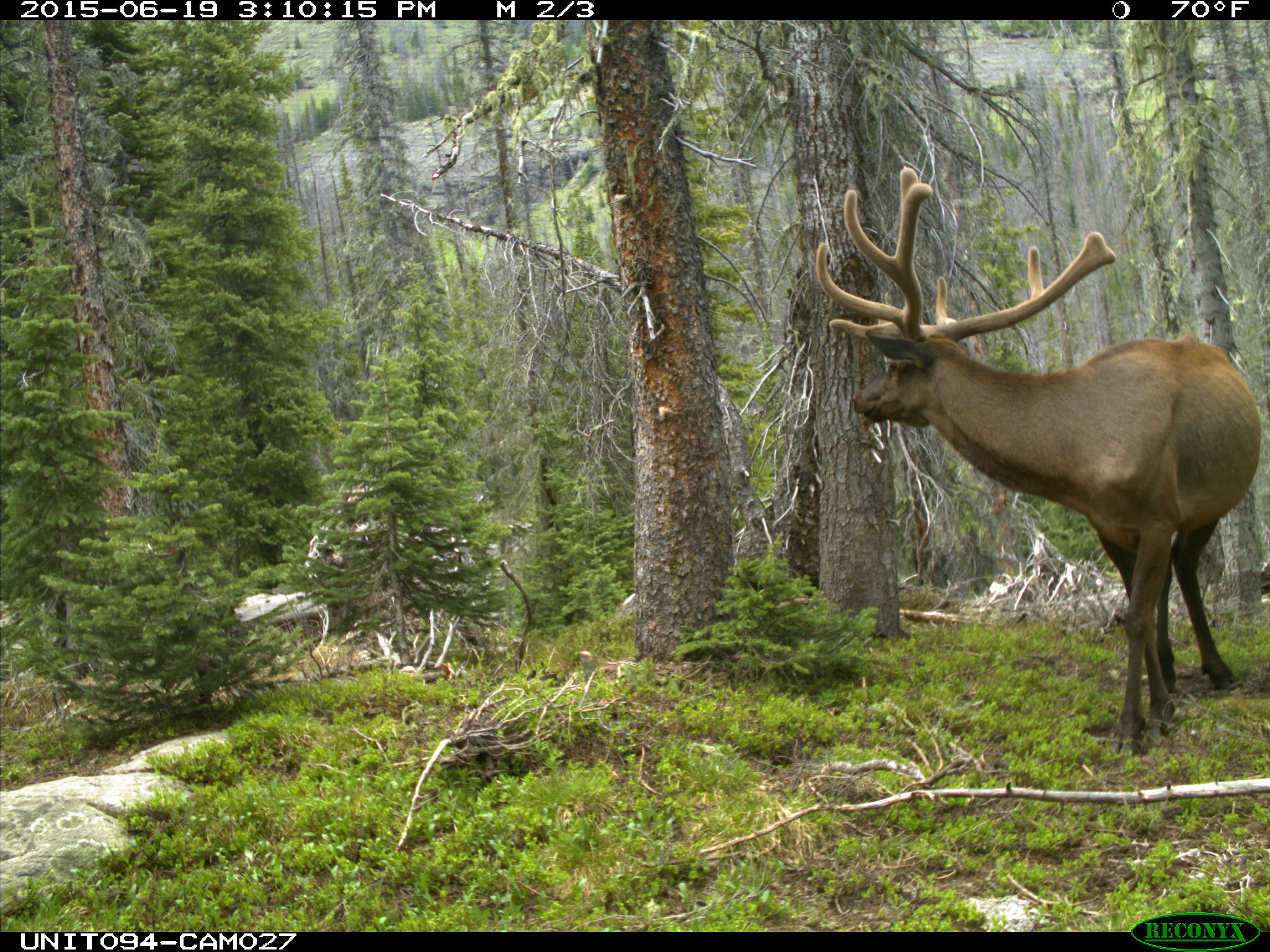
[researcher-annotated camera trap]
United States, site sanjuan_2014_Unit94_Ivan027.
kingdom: Animalia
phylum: Chordata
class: Mammalia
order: Artiodactyla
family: Cervidae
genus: Cervus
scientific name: Cervus elaphus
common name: red deer